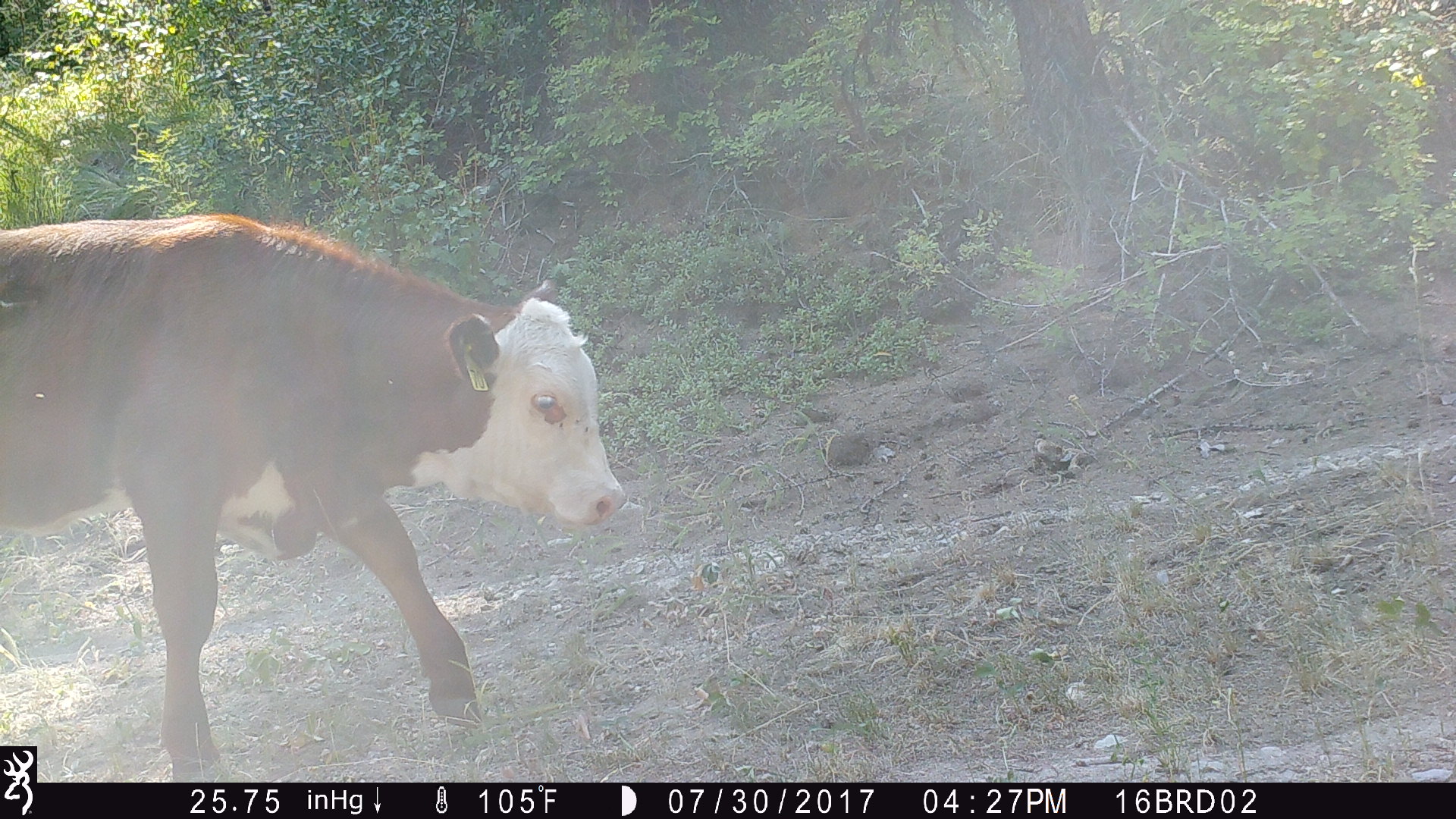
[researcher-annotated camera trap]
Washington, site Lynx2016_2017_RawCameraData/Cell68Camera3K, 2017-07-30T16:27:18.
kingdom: Animalia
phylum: Chordata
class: Mammalia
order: Artiodactyla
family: Bovidae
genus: Bos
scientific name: Bos taurus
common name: domestic cattle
Domestic cattle (Bos taurus). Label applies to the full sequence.